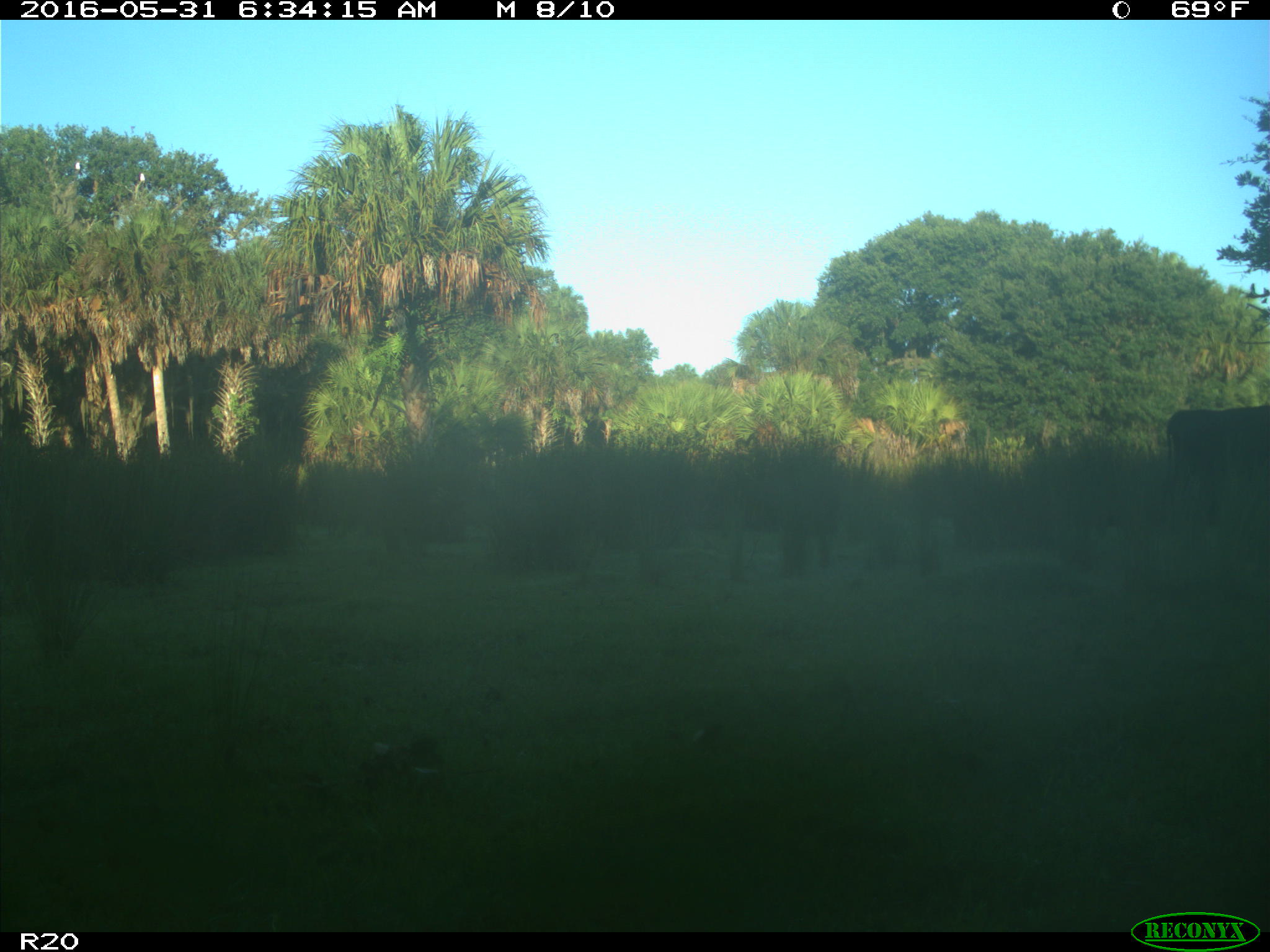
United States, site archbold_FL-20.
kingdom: Animalia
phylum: Chordata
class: Mammalia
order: Artiodactyla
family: Bovidae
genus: Bos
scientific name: Bos taurus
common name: domestic cow